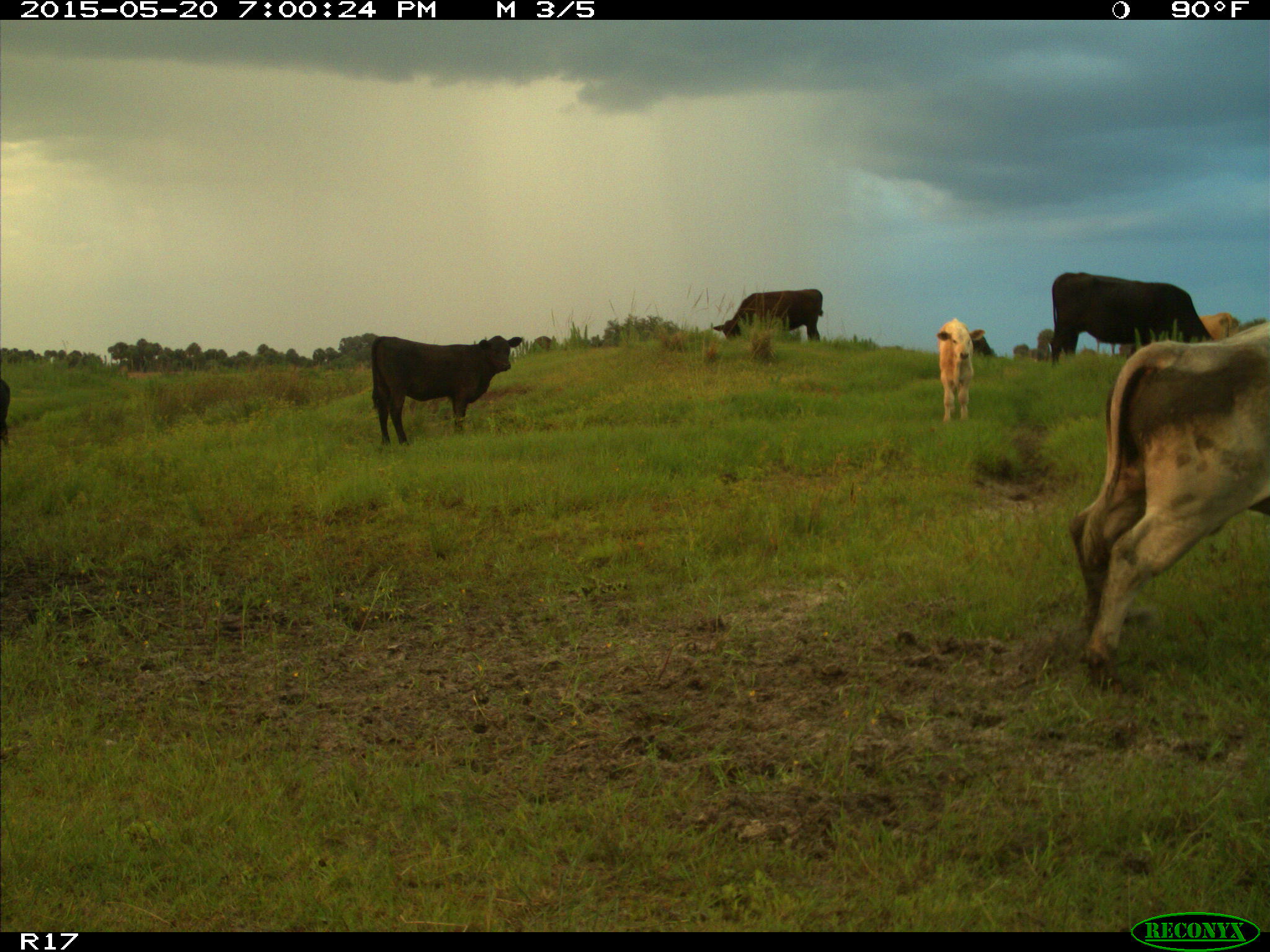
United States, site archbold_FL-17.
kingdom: Animalia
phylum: Chordata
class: Mammalia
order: Artiodactyla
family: Bovidae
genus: Bos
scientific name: Bos taurus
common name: domestic cow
Bos taurus (domestic cow).